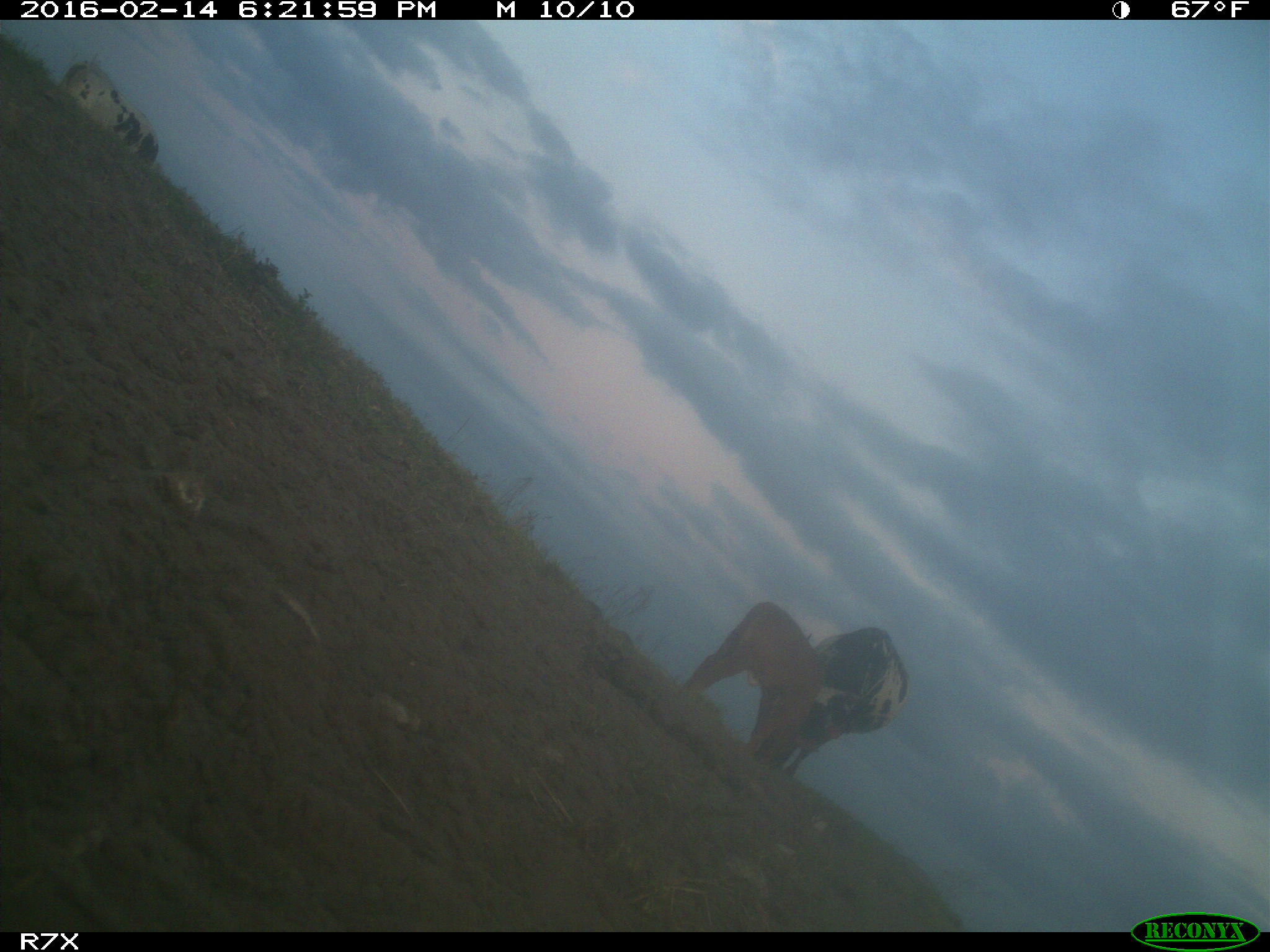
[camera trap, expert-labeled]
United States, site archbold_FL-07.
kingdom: Animalia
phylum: Chordata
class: Mammalia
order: Artiodactyla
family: Bovidae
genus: Bos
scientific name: Bos taurus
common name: domestic cow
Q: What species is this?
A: Bos taurus (domestic cow).